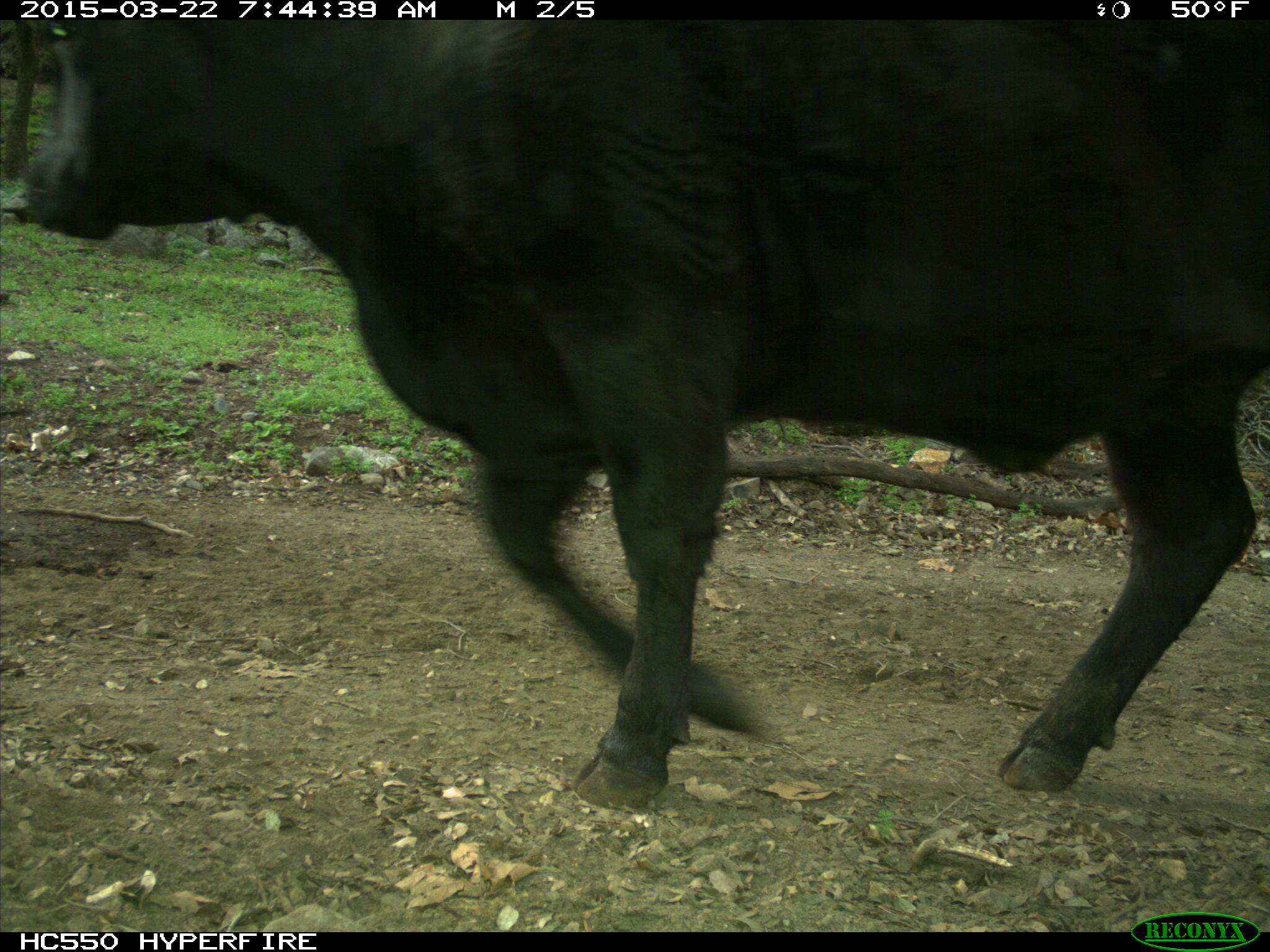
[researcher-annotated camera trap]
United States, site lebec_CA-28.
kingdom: Animalia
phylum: Chordata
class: Mammalia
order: Artiodactyla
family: Bovidae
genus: Bos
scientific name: Bos taurus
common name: domestic cow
Bos taurus (domestic cow).